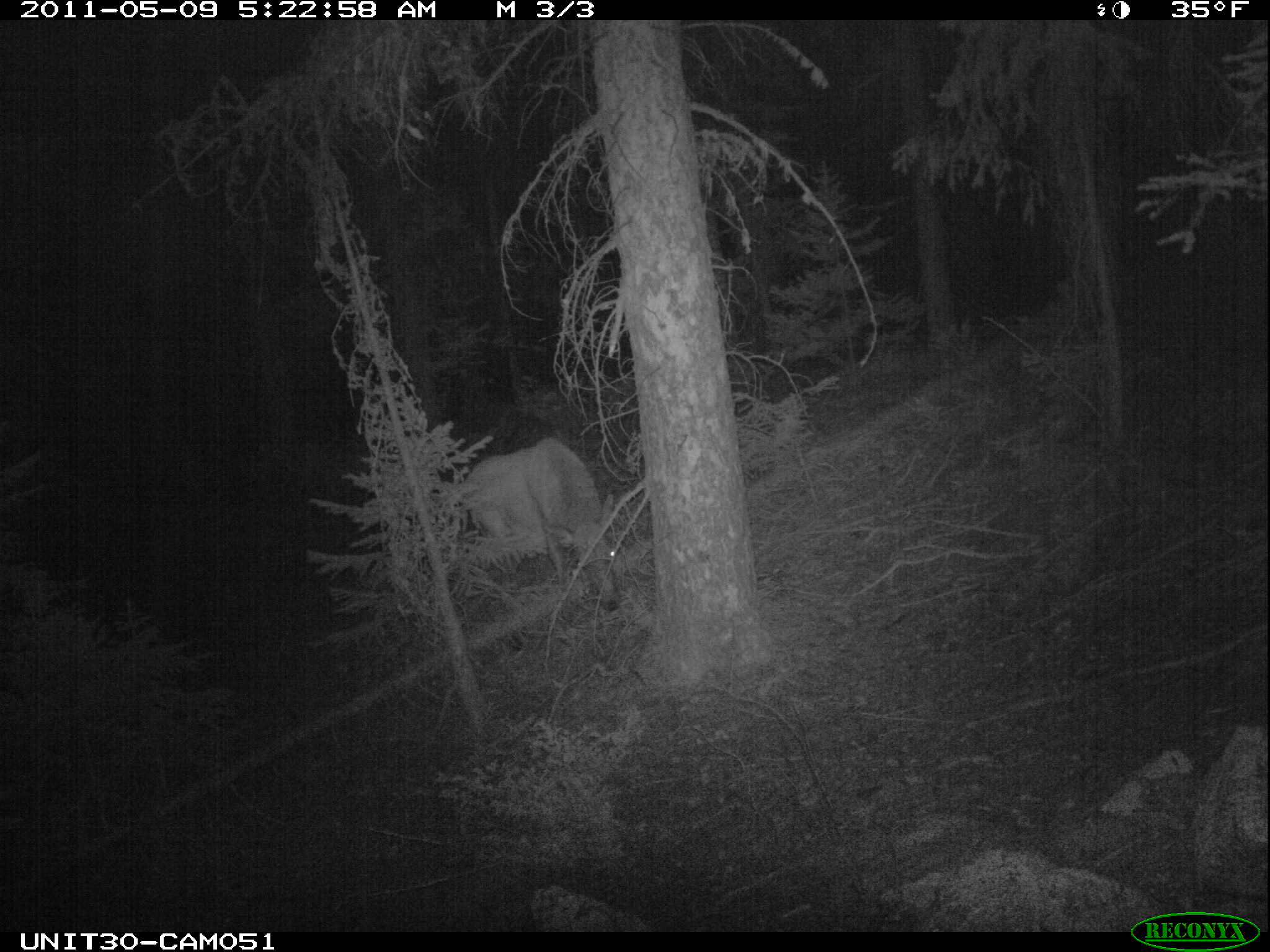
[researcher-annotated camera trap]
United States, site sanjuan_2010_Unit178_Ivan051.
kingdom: Animalia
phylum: Chordata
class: Mammalia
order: Artiodactyla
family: Cervidae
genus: Cervus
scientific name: Cervus elaphus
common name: red deer